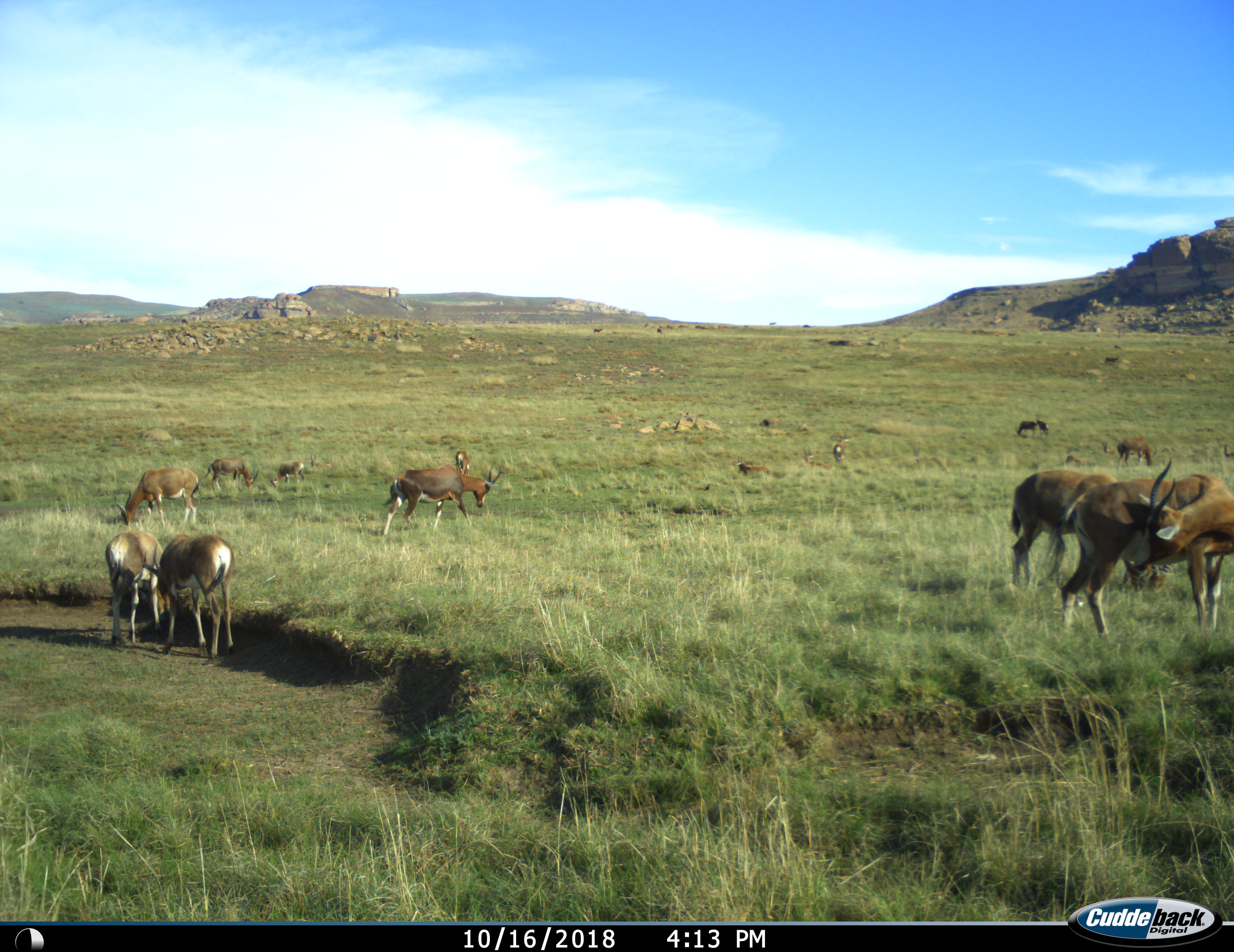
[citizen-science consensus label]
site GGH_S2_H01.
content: unidentified animal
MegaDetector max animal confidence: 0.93